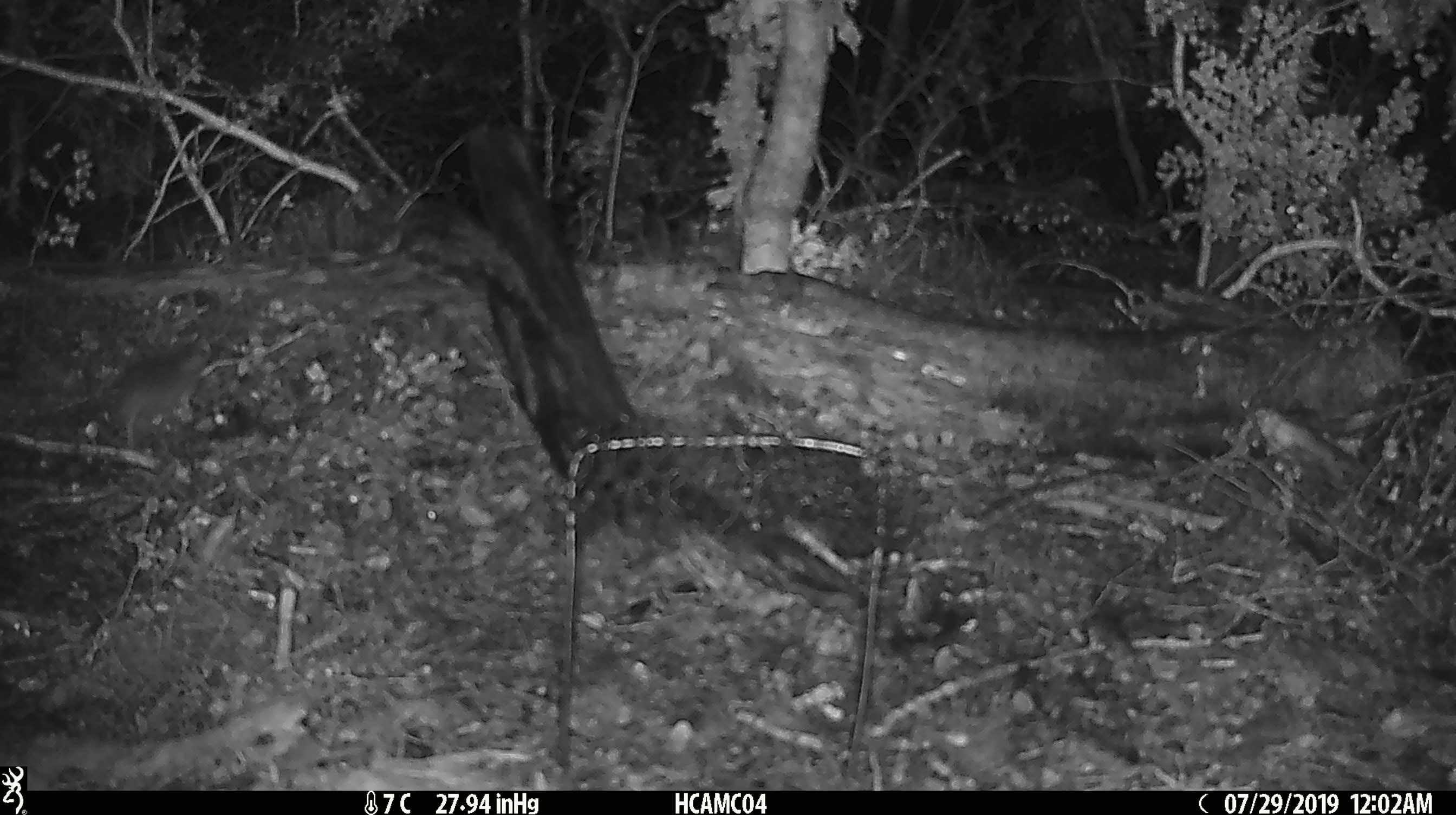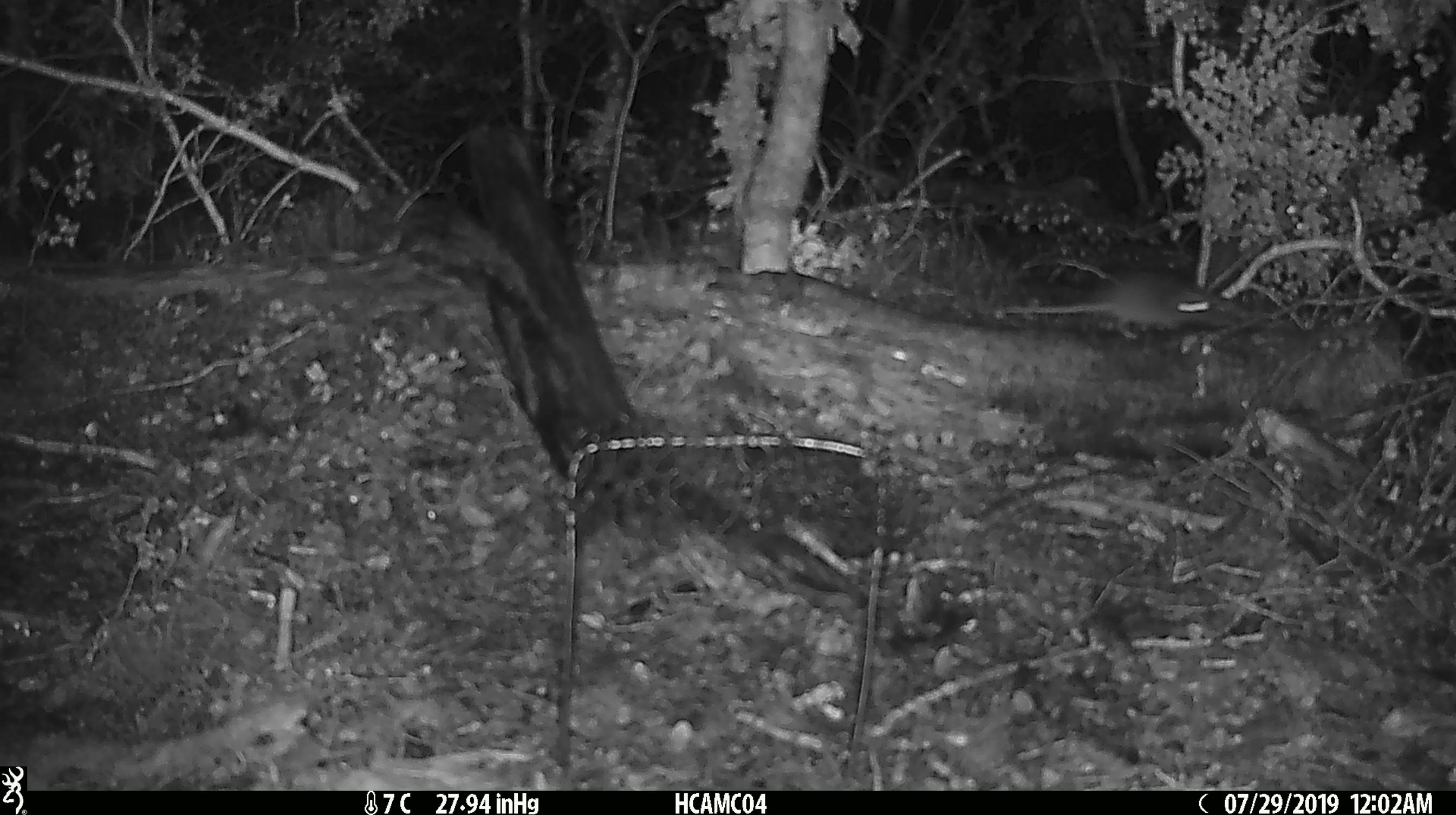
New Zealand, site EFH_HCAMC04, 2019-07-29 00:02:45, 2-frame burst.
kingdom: Animalia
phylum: Chordata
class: Mammalia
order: Rodentia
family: Muridae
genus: Mus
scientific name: Mus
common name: mouse